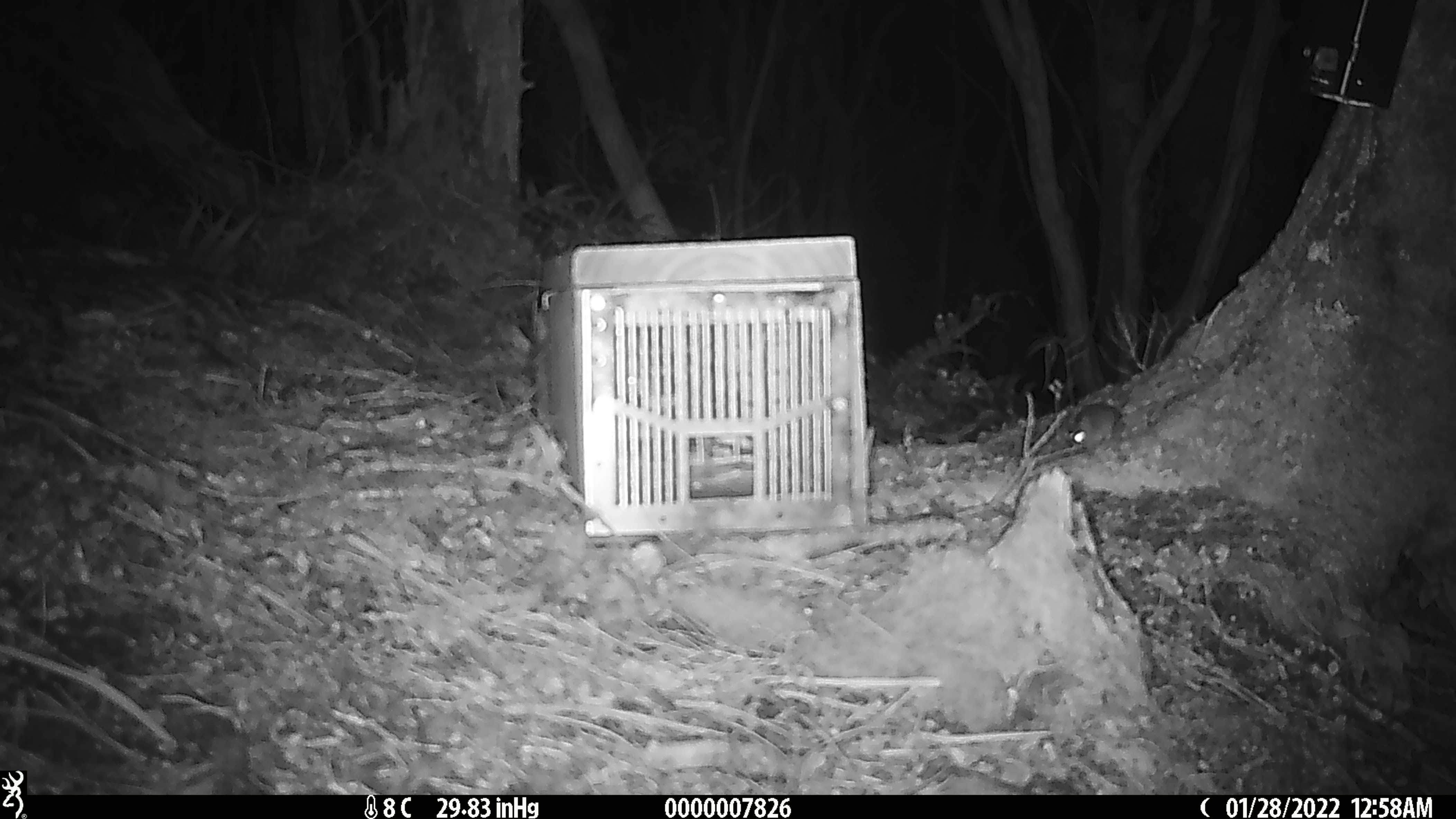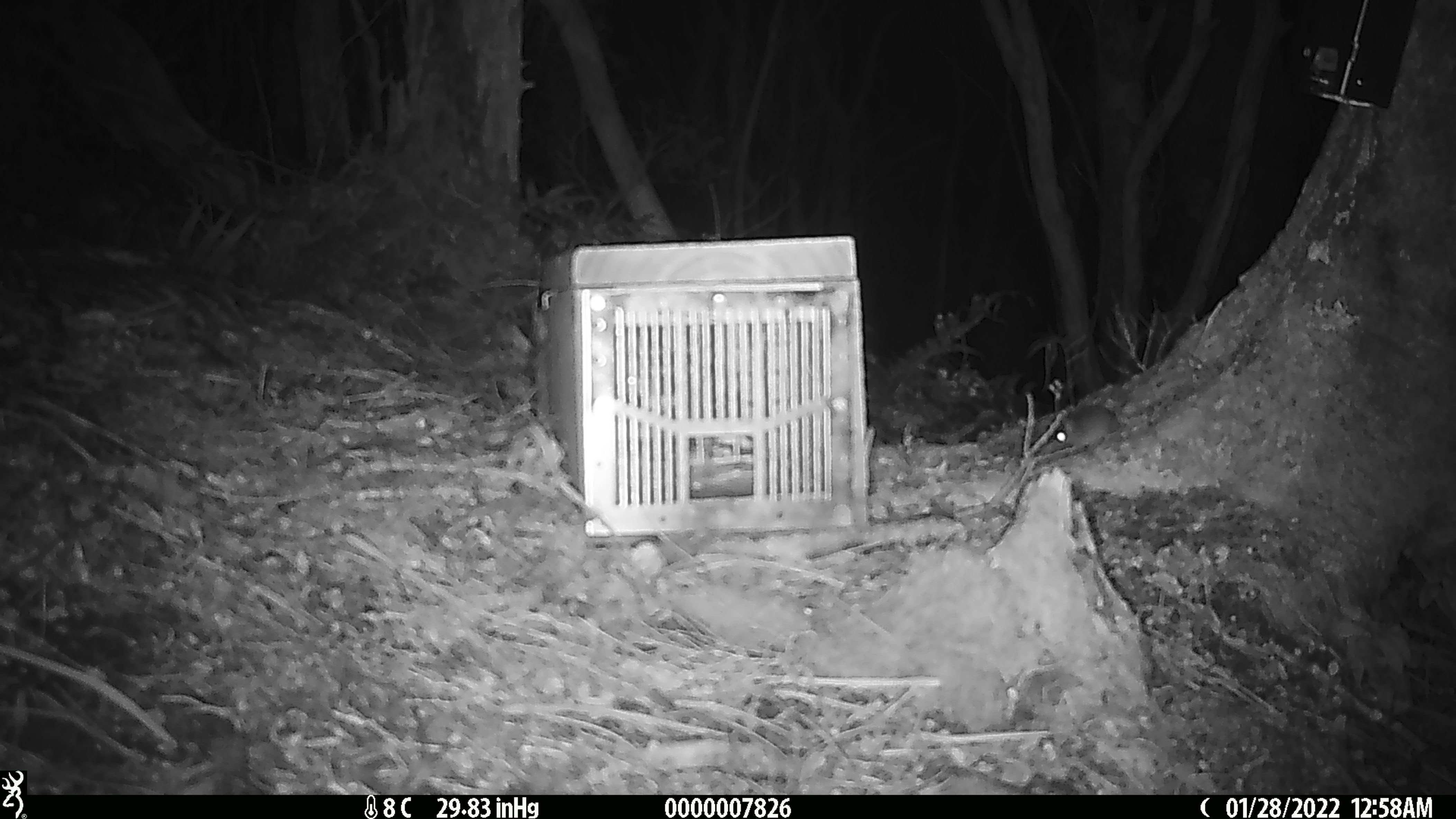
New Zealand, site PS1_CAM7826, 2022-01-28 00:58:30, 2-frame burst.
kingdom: Animalia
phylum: Chordata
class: Mammalia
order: Rodentia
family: Muridae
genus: Mus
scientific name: Mus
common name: mouse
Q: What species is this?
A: Mouse (Mus).